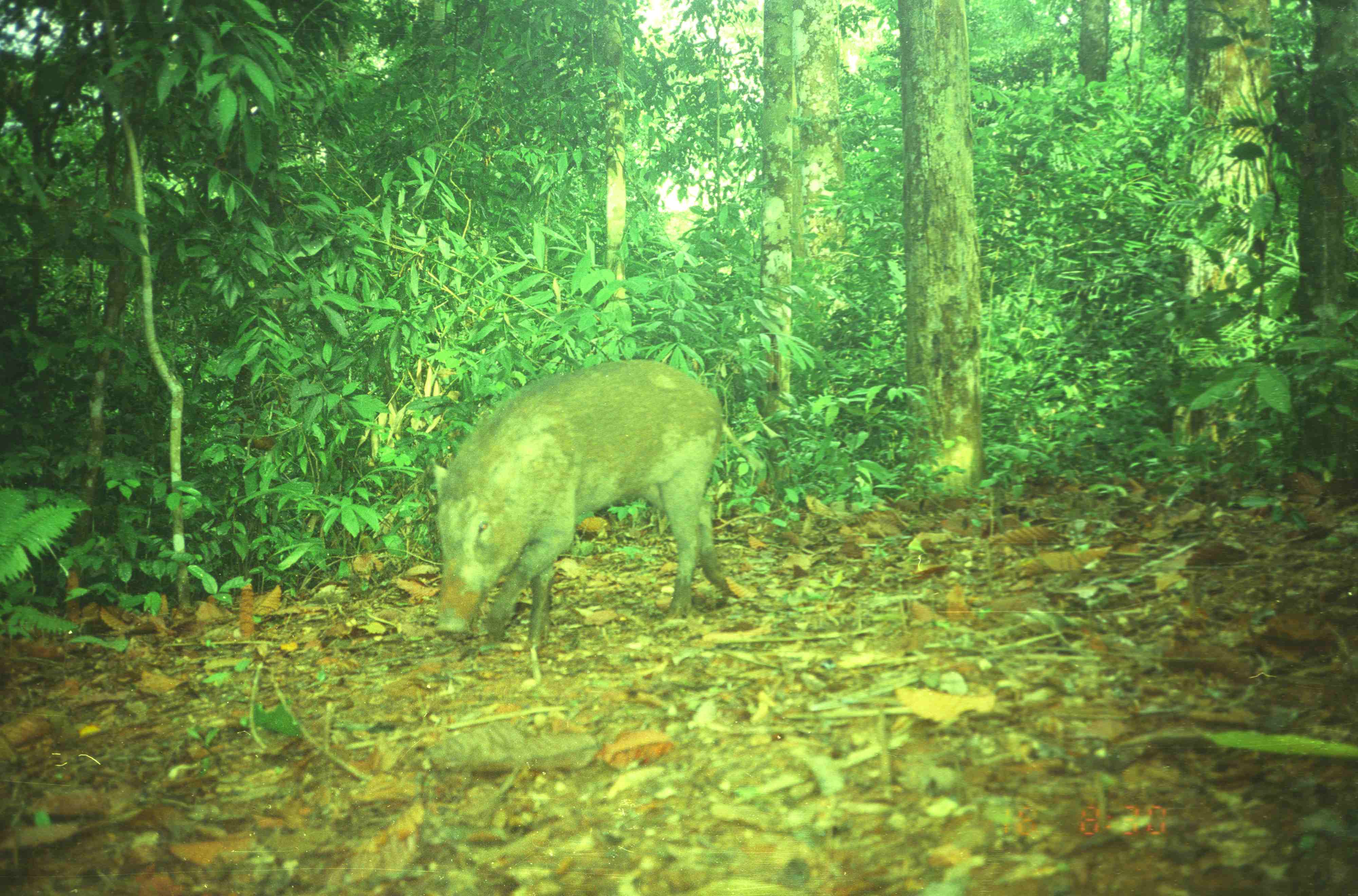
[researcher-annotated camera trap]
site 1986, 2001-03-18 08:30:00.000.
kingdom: Animalia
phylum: Chordata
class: Mammalia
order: Artiodactyla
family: Suidae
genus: Sus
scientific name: Sus scrofa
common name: wild boar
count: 1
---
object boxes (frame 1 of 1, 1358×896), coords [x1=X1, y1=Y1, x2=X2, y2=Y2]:
sus scrofa: [x1=425, y1=357, x2=764, y2=652]